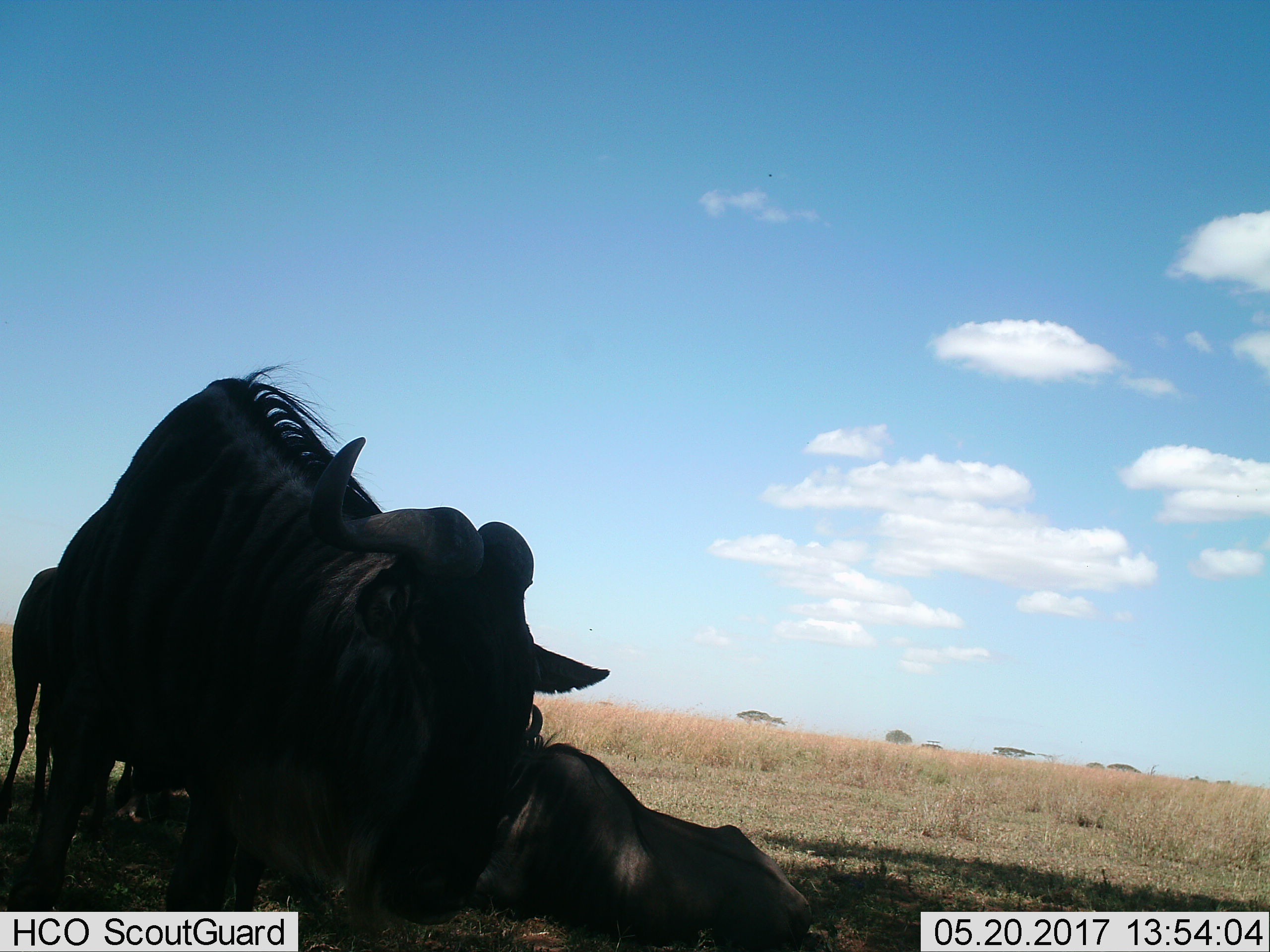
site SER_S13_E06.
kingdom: Animalia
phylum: Chordata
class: Mammalia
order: Artiodactyla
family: Bovidae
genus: Connochaetes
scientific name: Connochaetes taurinus taurinus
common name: blue wildebeest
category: wildebeestblue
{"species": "wildebeestblue (blue wildebeest) (Connochaetes taurinus taurinus)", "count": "2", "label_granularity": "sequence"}